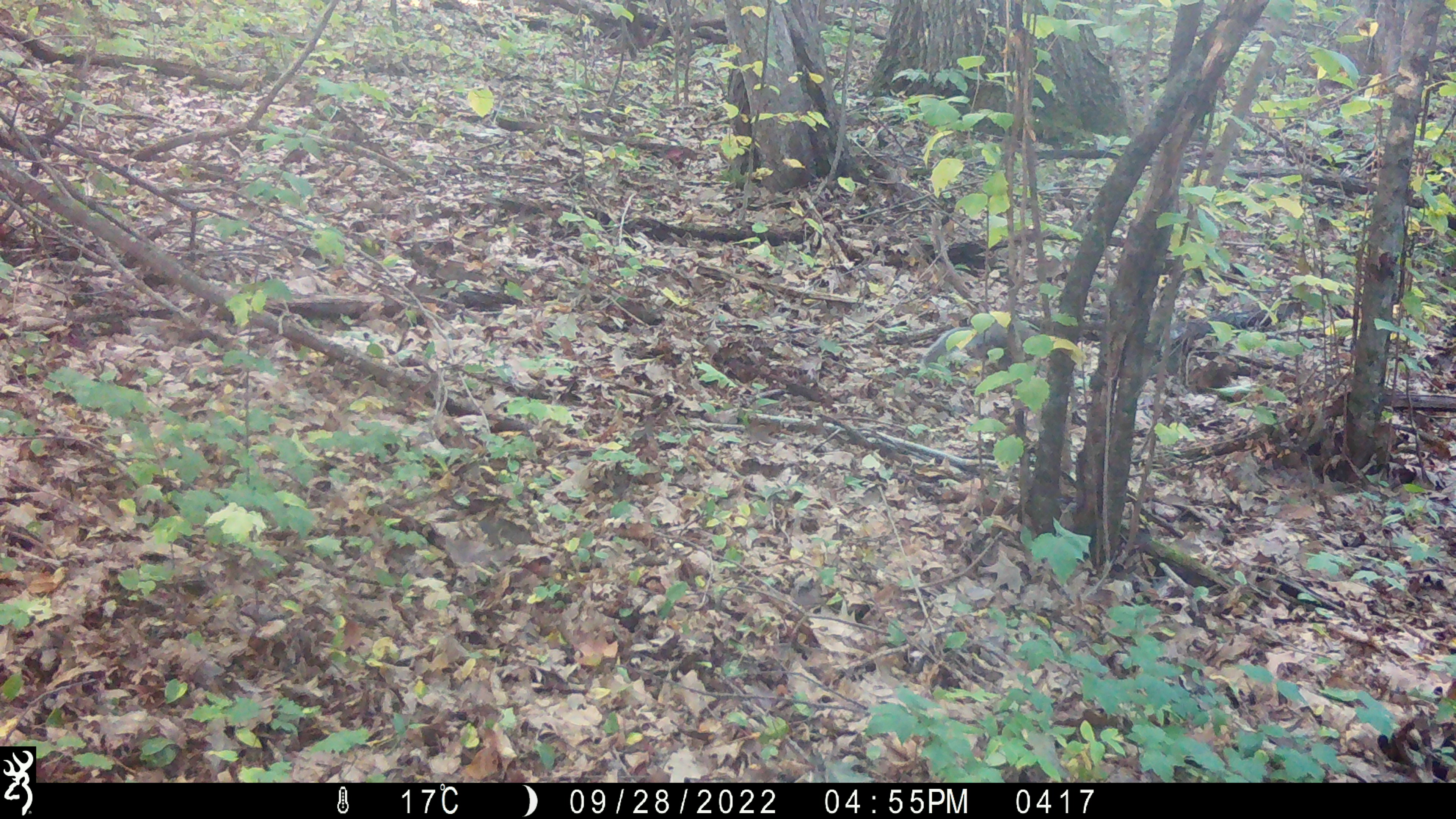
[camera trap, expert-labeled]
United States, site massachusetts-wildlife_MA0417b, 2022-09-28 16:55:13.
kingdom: Animalia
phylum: Chordata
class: Mammalia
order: Rodentia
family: Sciuridae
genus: Sciurus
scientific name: Sciurus carolinensis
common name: gray squirrel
Gray squirrel (Sciurus carolinensis).